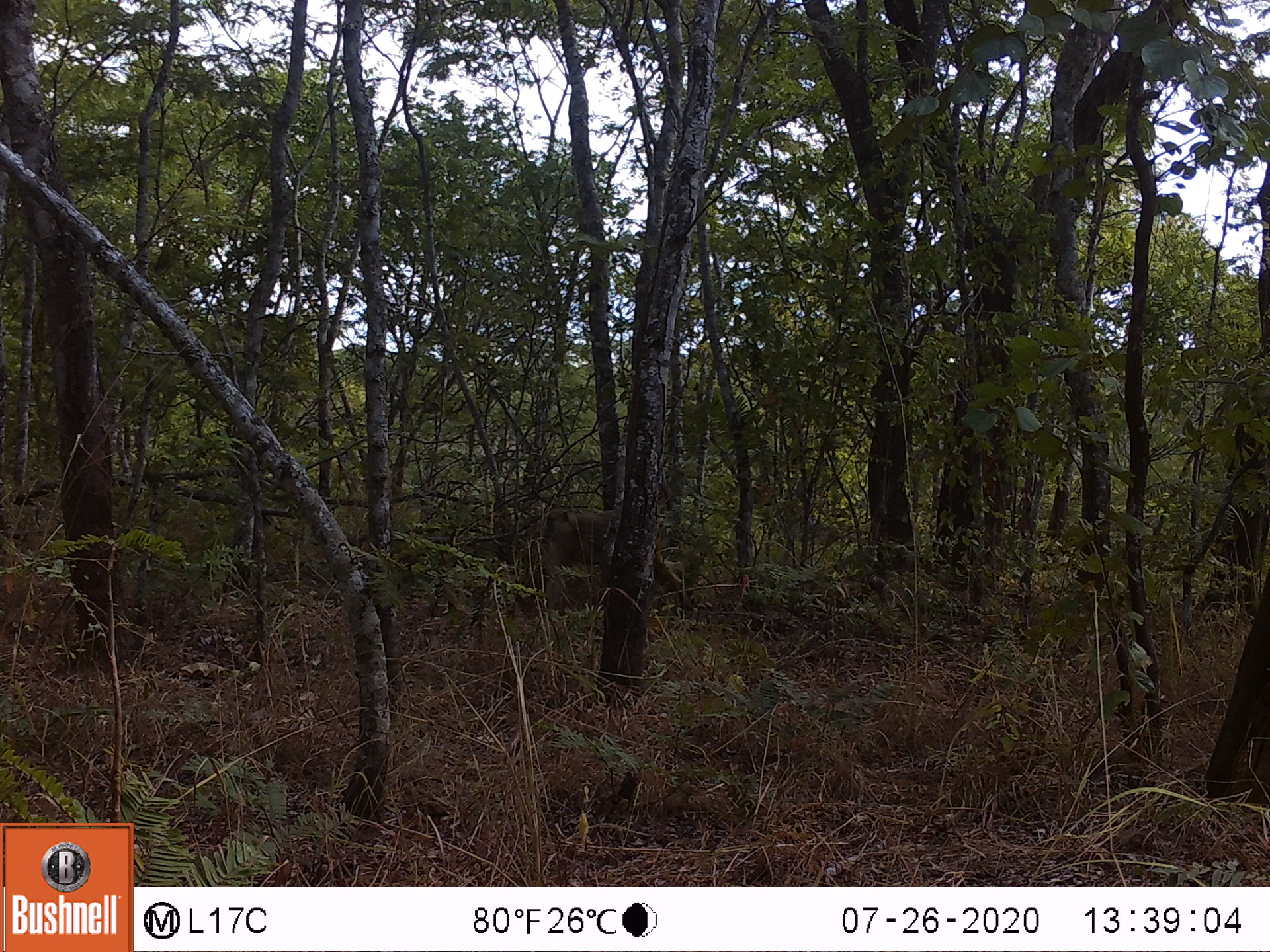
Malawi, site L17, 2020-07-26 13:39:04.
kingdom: Animalia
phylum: Chordata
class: Mammalia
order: Primates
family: Cercopithecidae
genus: Papio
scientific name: Papio cynocephalus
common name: yellow baboon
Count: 1.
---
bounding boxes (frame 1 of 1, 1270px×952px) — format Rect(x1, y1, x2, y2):
yellow baboon: Rect(532, 507, 700, 618)